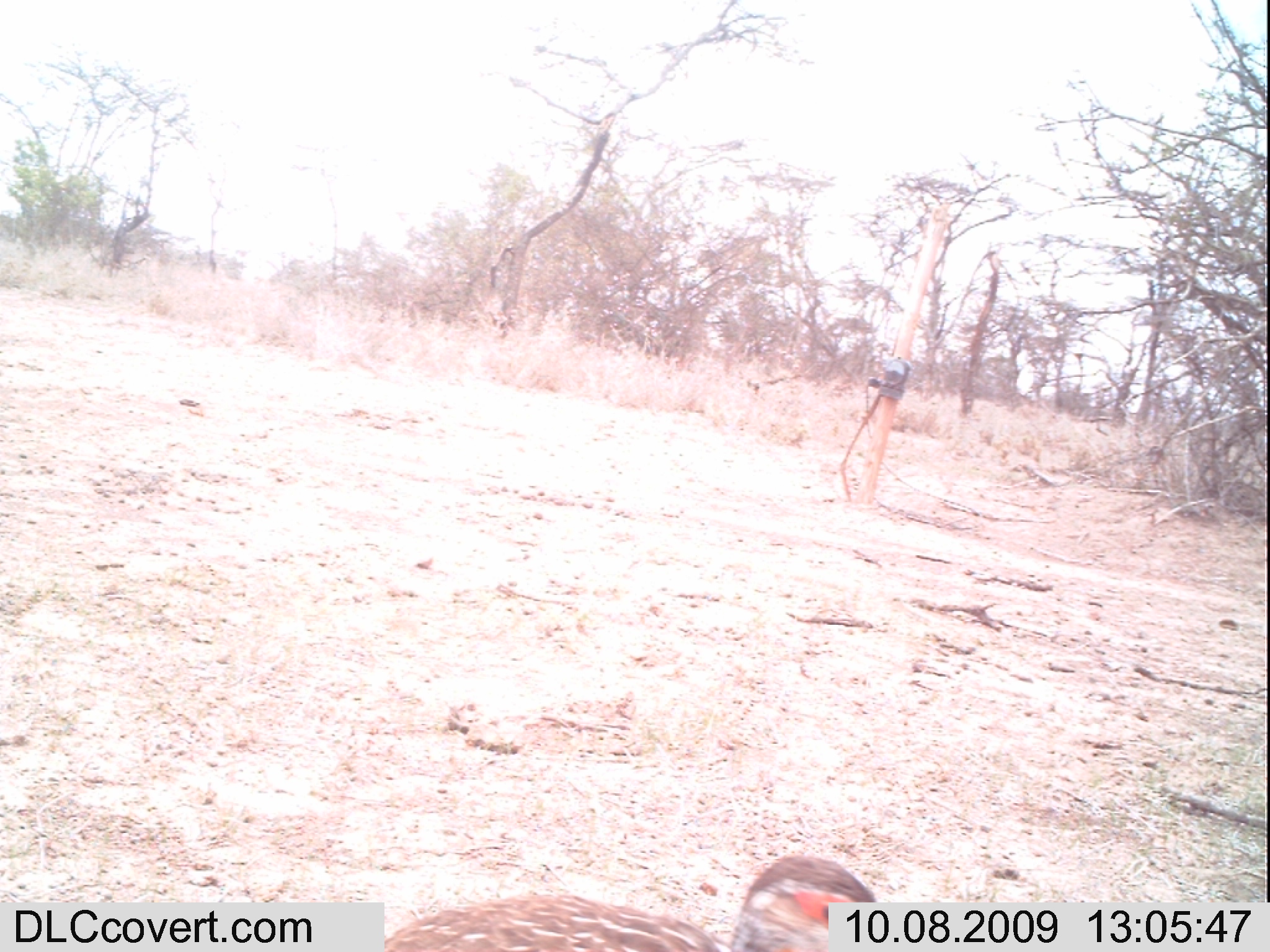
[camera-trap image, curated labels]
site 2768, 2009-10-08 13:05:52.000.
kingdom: Animalia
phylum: Chordata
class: Aves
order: Galliformes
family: Phasianidae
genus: Pternistis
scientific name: Pternistis leucoscepus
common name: yellow-necked francolin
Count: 1.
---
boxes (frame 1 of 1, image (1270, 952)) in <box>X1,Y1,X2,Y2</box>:
pternistis leucoscepus: <box>358,847,906,952</box>